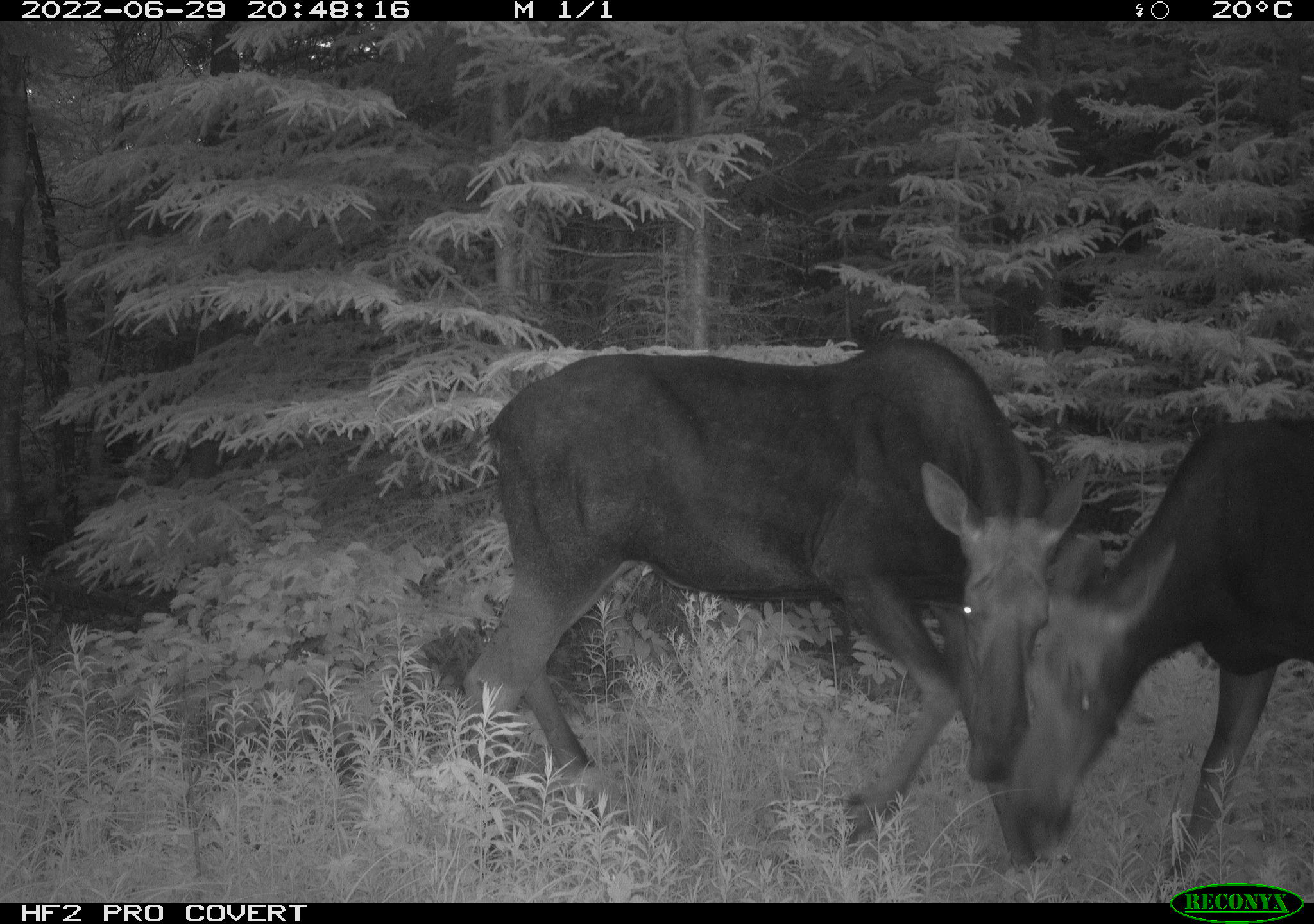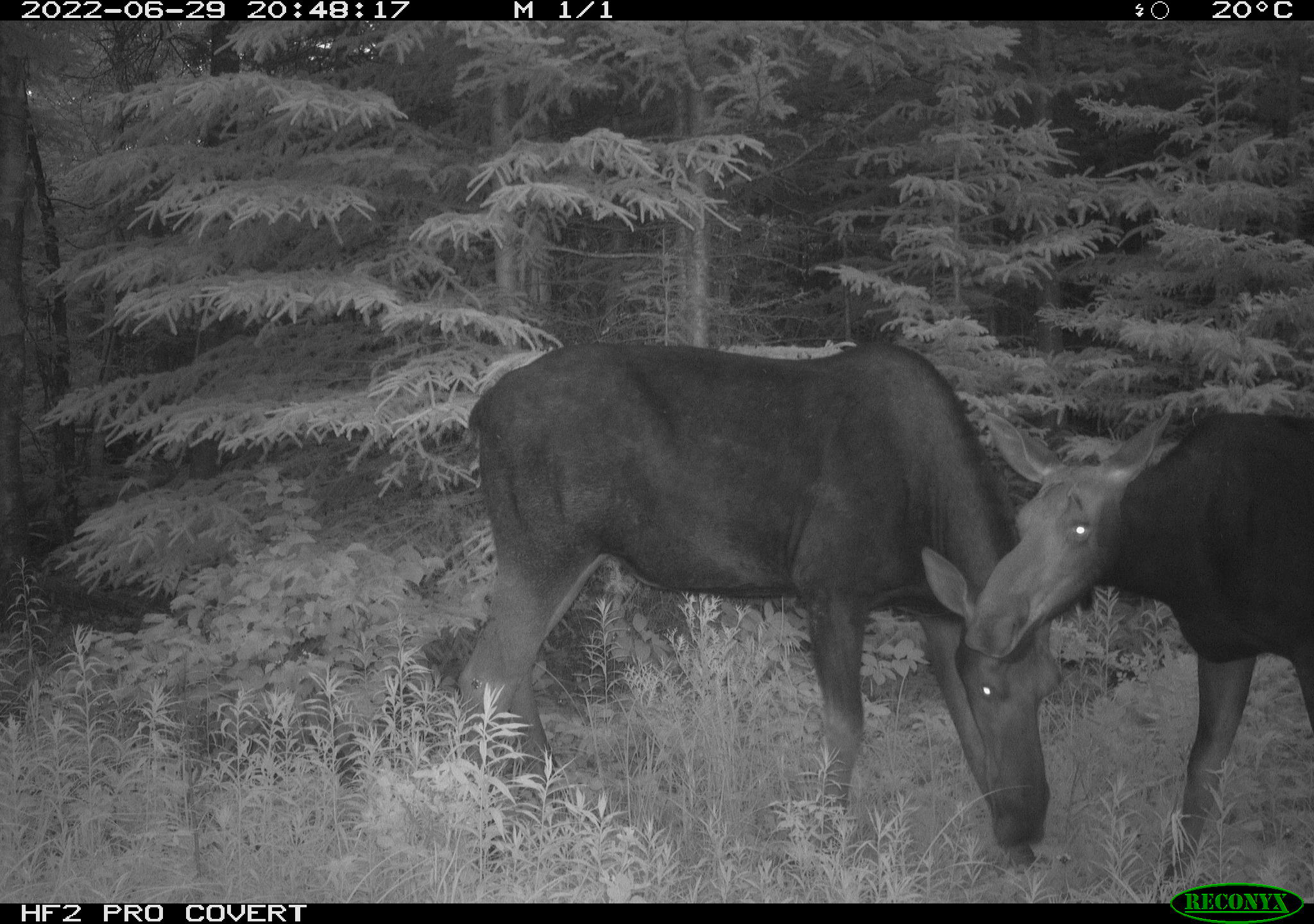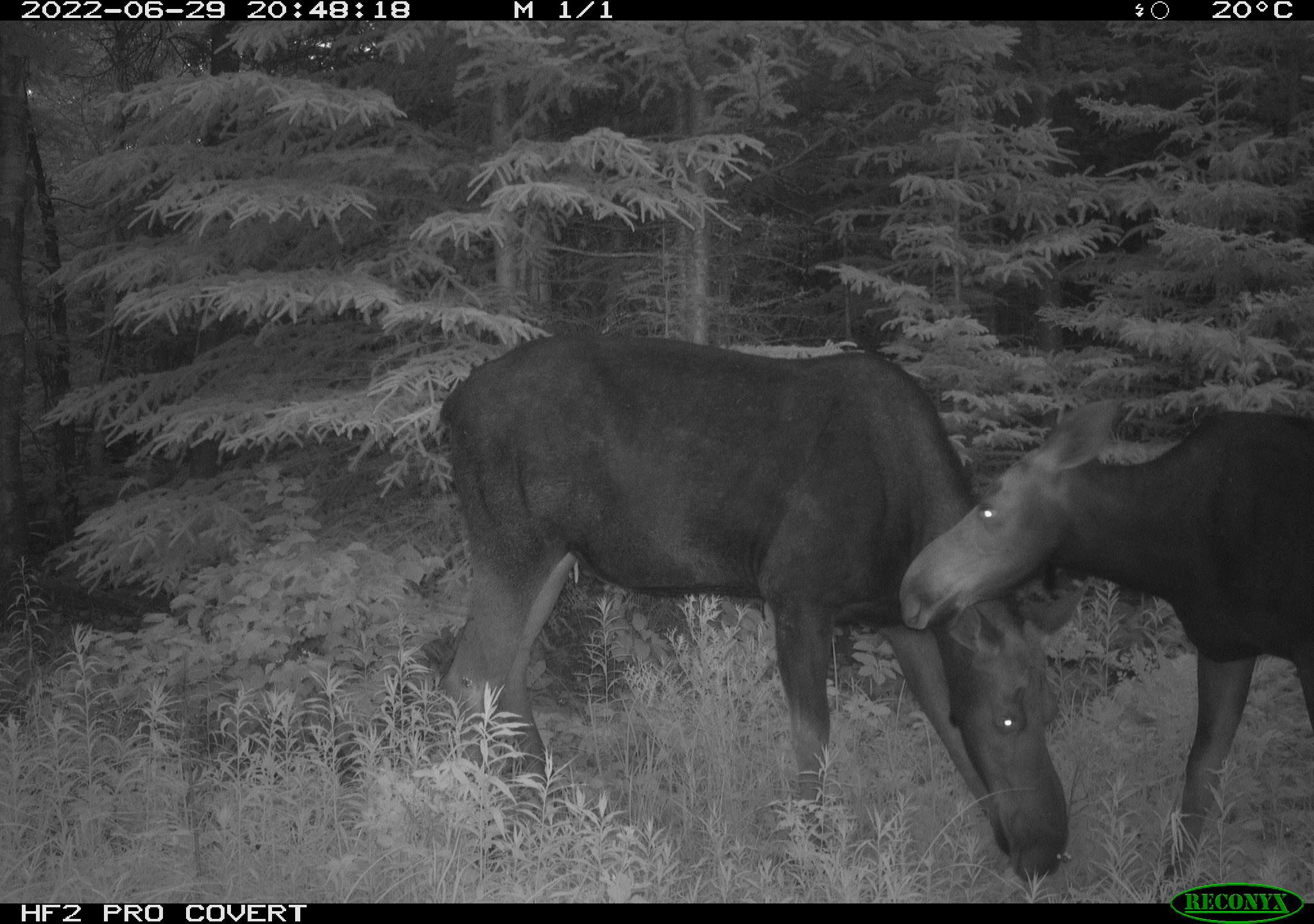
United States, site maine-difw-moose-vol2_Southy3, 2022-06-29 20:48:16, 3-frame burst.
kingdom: Animalia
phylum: Chordata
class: Mammalia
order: Artiodactyla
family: Cervidae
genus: Alces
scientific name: Alces alces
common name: moose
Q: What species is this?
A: Moose (Alces alces).